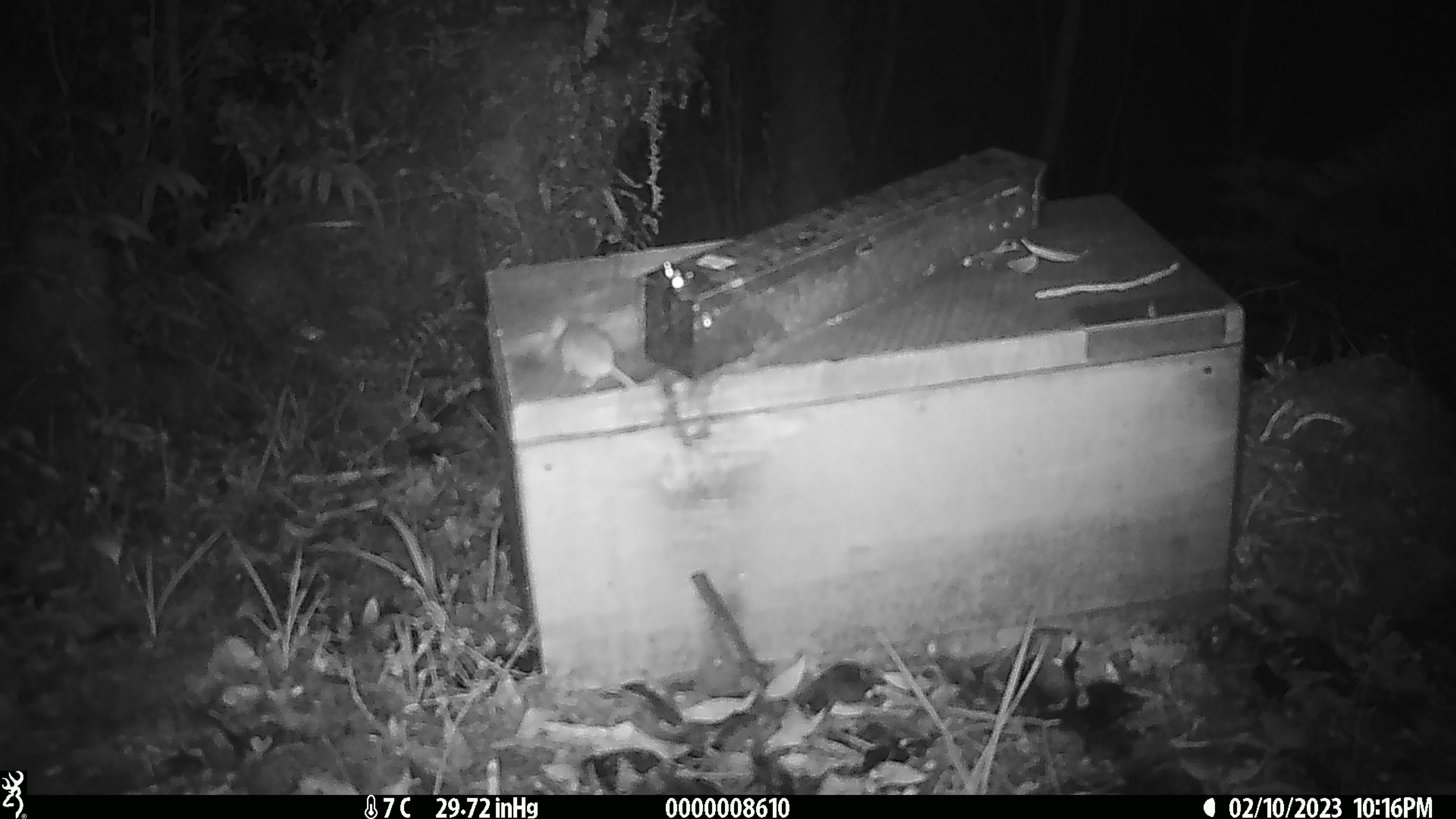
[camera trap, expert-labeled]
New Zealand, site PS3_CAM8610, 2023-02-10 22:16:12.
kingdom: Animalia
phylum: Chordata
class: Mammalia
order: Rodentia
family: Muridae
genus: Mus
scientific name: Mus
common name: mouse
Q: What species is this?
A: Mouse (Mus).